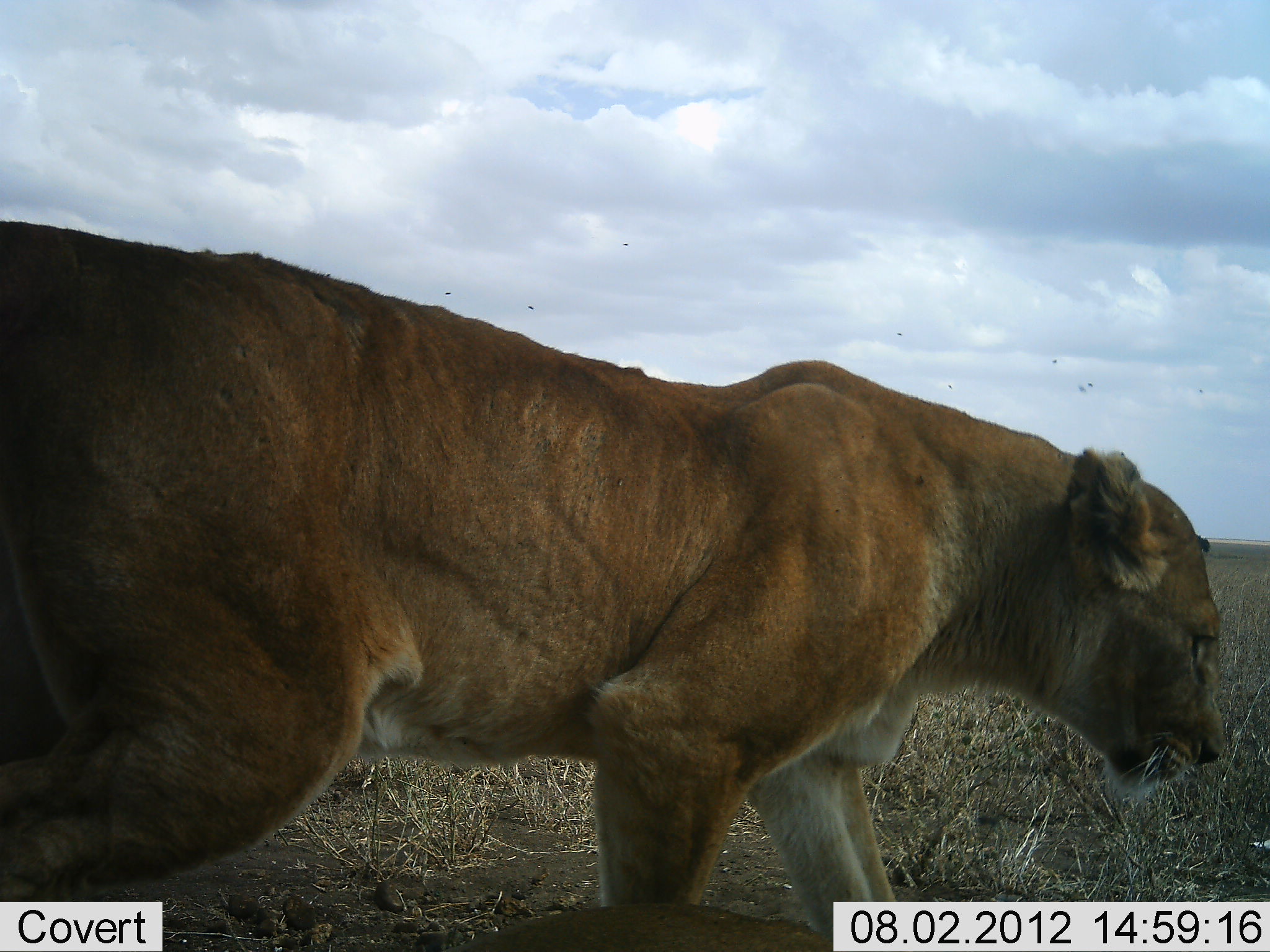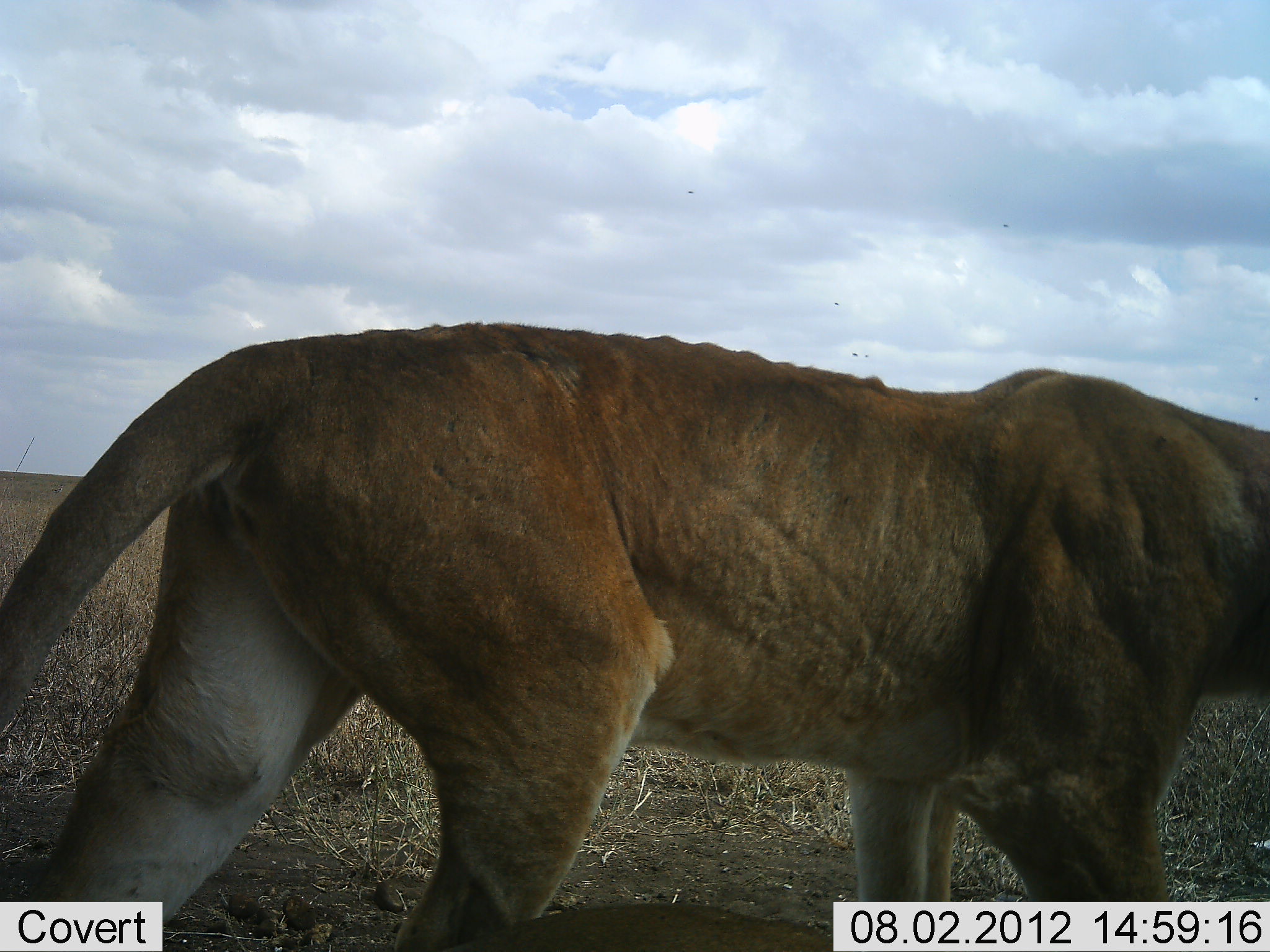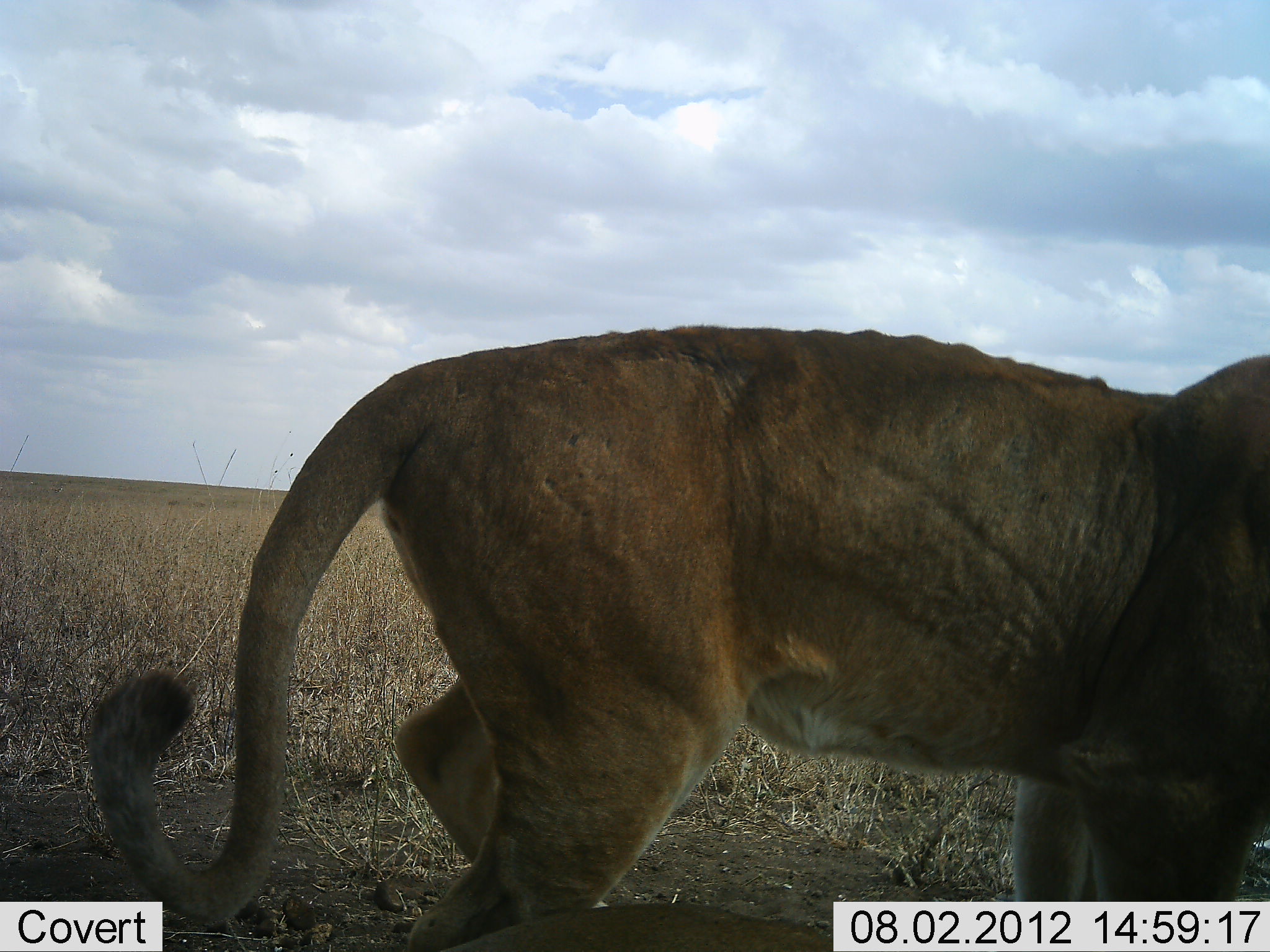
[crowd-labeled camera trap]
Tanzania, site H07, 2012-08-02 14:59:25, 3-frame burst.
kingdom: Animalia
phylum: Chordata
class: Mammalia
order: Carnivora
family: Felidae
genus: Panthera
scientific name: Panthera leo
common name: lion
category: lionfemale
Lionfemale (lion) (Panthera leo), count 1. Behavior (volunteer vote fractions): standing 20%, resting 0%, moving 80%, interacting 0%. Young present (vote fraction): 0%. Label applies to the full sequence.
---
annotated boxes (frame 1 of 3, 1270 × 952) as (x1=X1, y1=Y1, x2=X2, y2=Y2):
animal: (x1=1, y1=219, x2=1225, y2=952)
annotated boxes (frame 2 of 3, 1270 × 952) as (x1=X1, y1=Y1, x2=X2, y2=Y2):
animal: (x1=0, y1=322, x2=1270, y2=952)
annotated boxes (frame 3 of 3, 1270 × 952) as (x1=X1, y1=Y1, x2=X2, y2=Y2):
animal: (x1=86, y1=327, x2=1270, y2=952); (x1=457, y1=905, x2=831, y2=952)